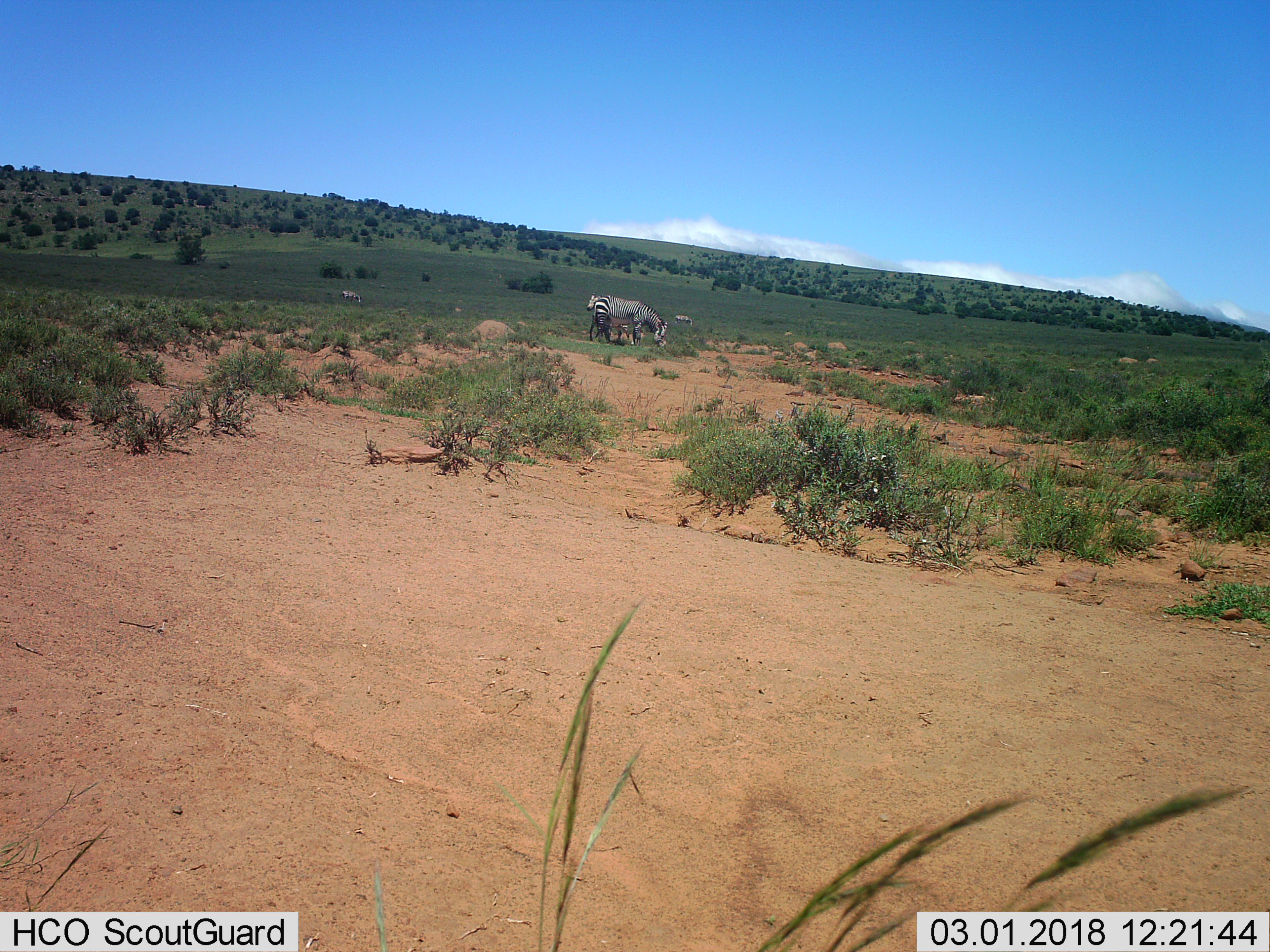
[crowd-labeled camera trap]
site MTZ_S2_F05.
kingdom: Animalia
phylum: Chordata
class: Mammalia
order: Perissodactyla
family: Equidae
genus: Equus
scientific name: Equus zebra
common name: mountain zebra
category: zebramountain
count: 4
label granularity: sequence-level